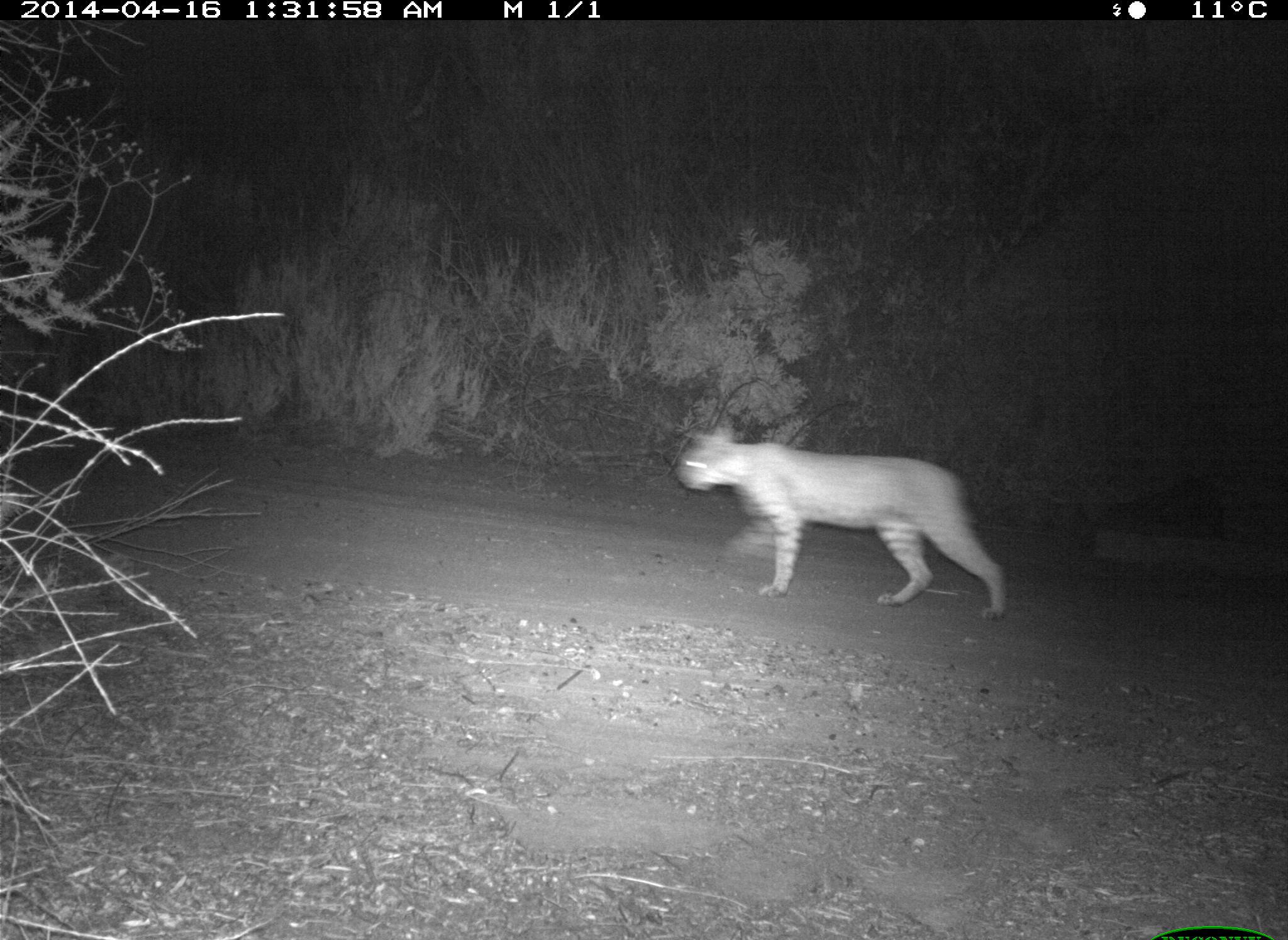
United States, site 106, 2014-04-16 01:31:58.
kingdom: Animalia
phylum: Chordata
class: Mammalia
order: Carnivora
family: Felidae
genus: Lynx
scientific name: Lynx rufus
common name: bobcat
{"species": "bobcat (Lynx rufus)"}